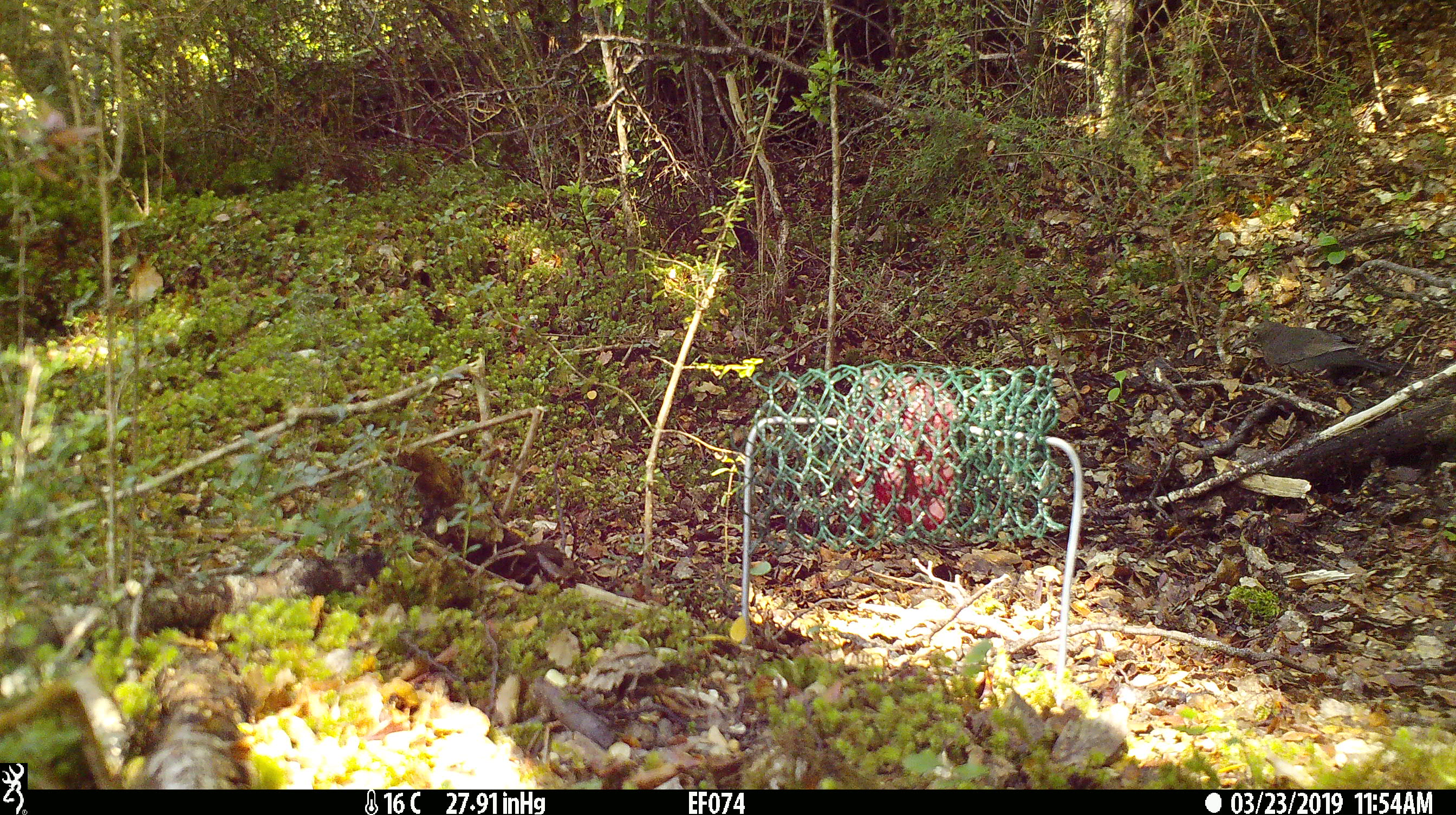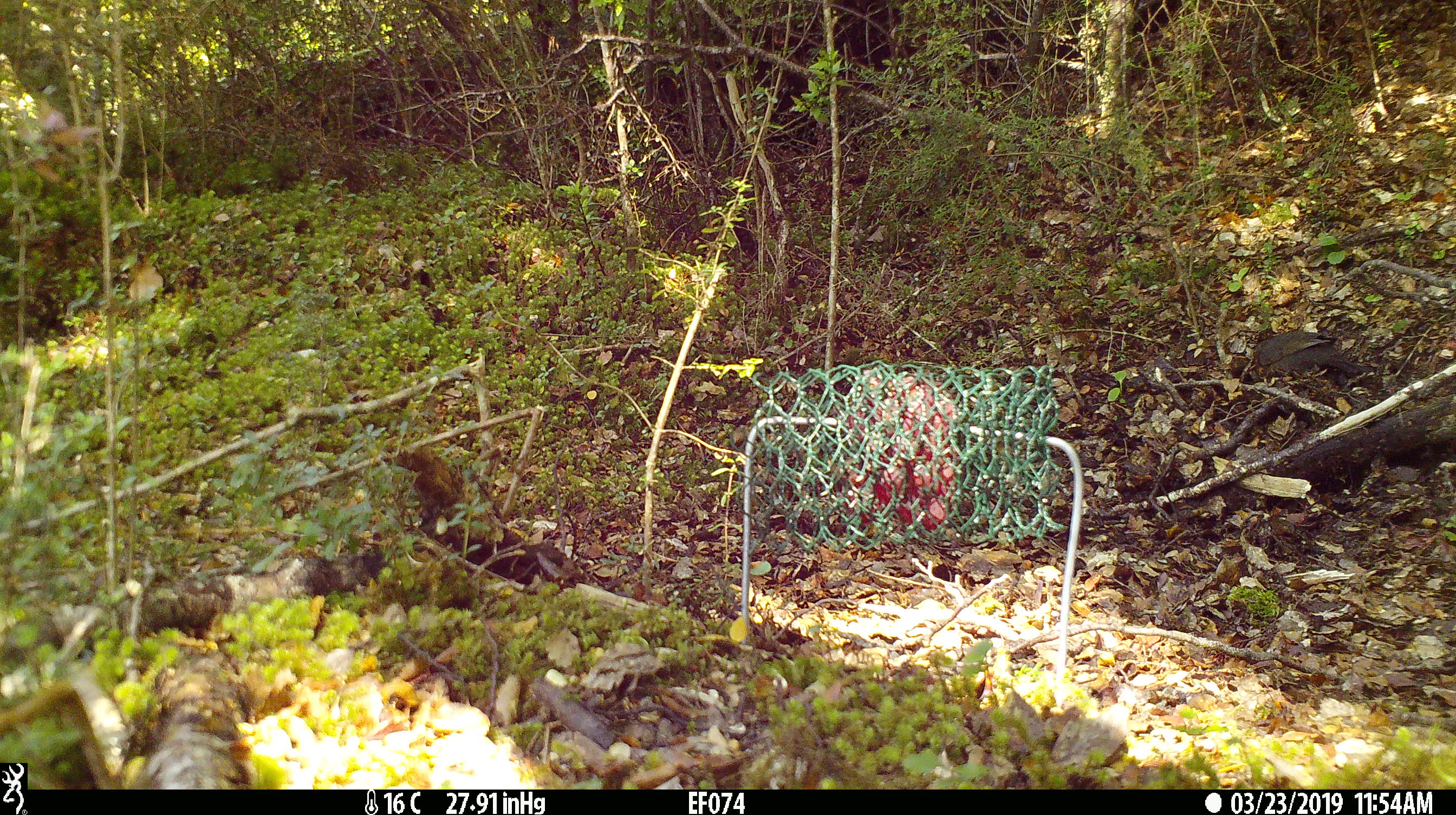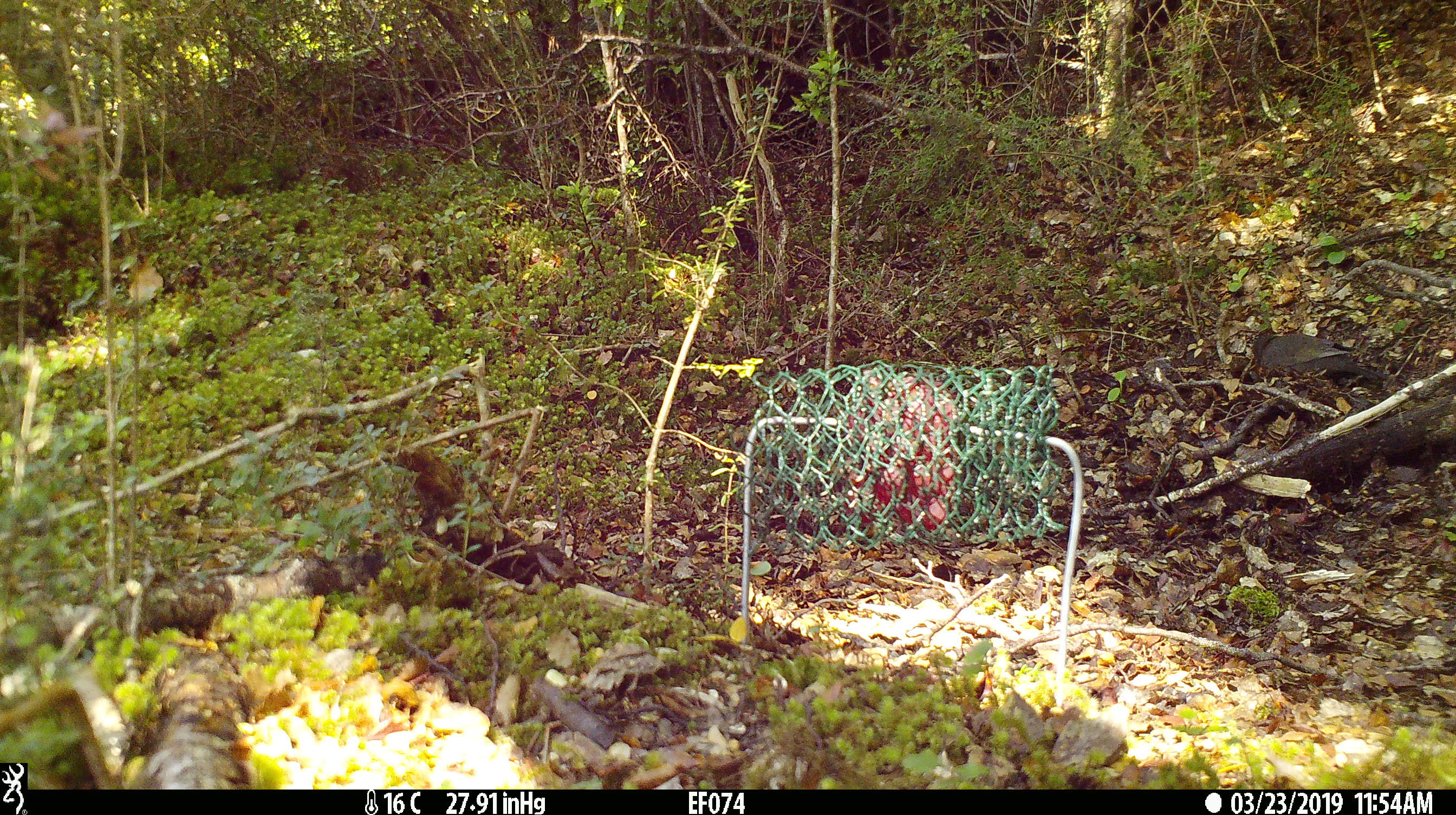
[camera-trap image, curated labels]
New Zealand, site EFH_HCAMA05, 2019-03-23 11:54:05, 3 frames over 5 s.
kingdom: Animalia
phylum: Chordata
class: Aves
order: Passeriformes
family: Turdidae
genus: Turdus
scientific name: Turdus merula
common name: eurasian blackbird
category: blackbird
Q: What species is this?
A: Blackbird (eurasian blackbird) (Turdus merula).